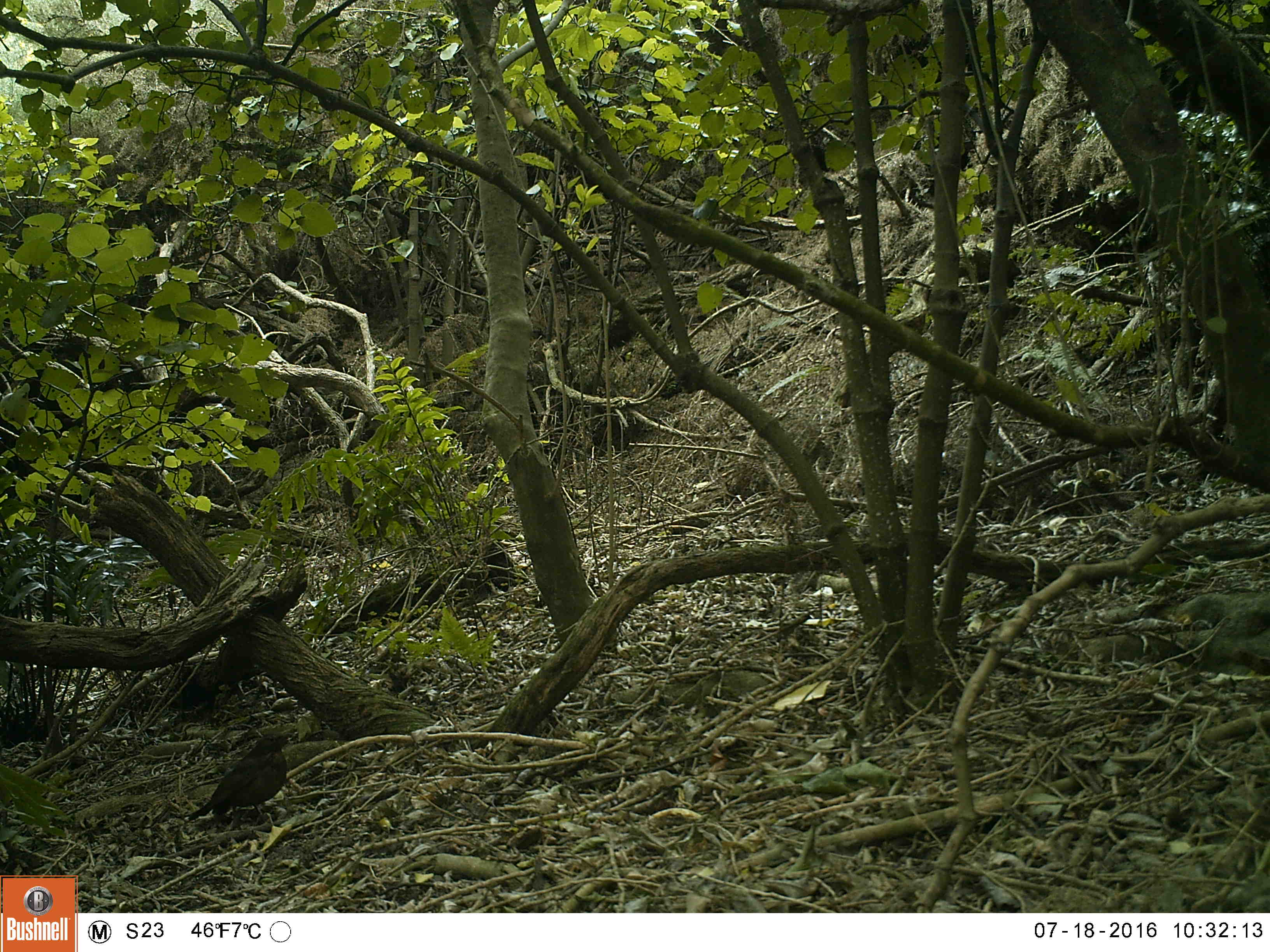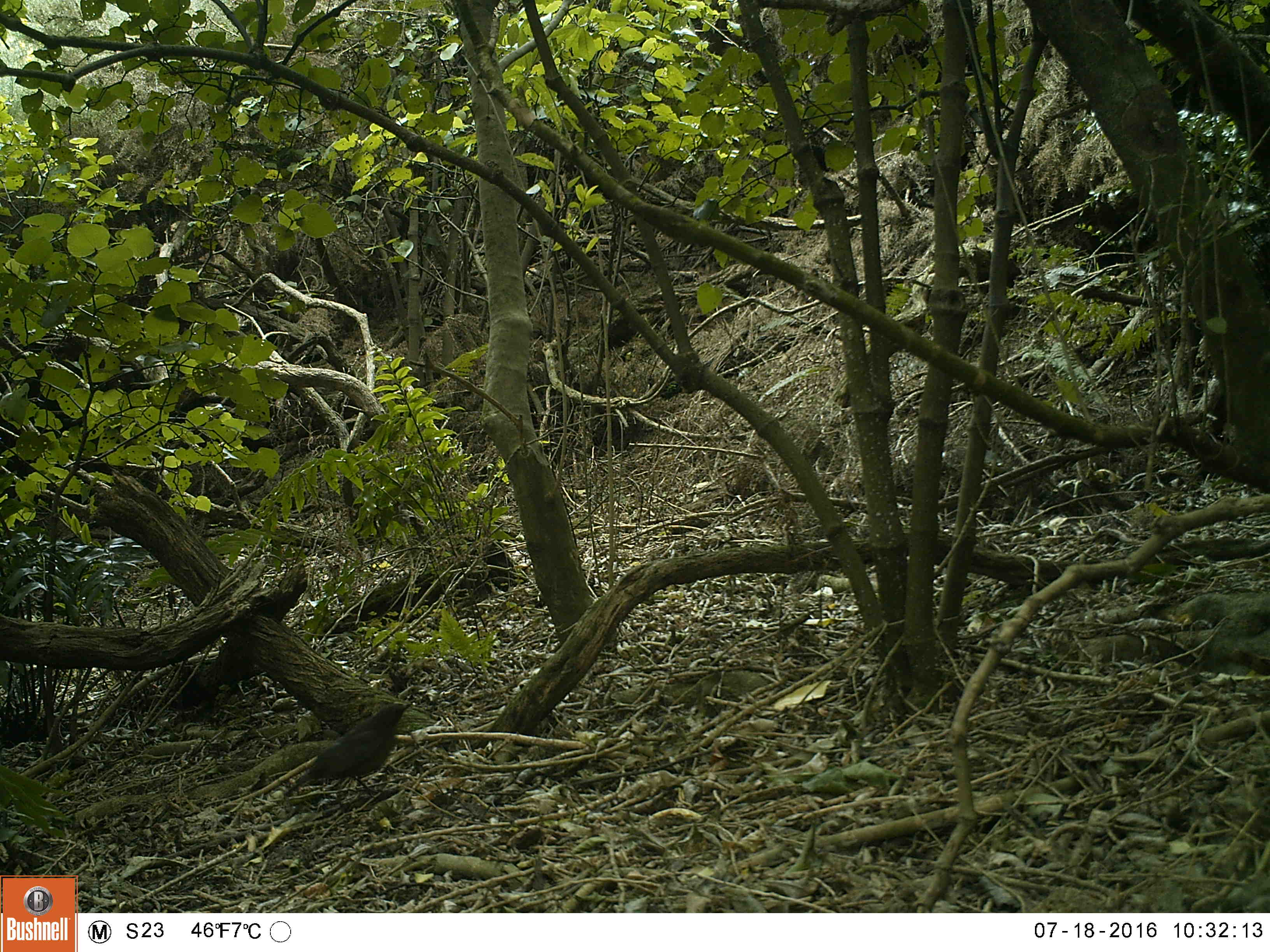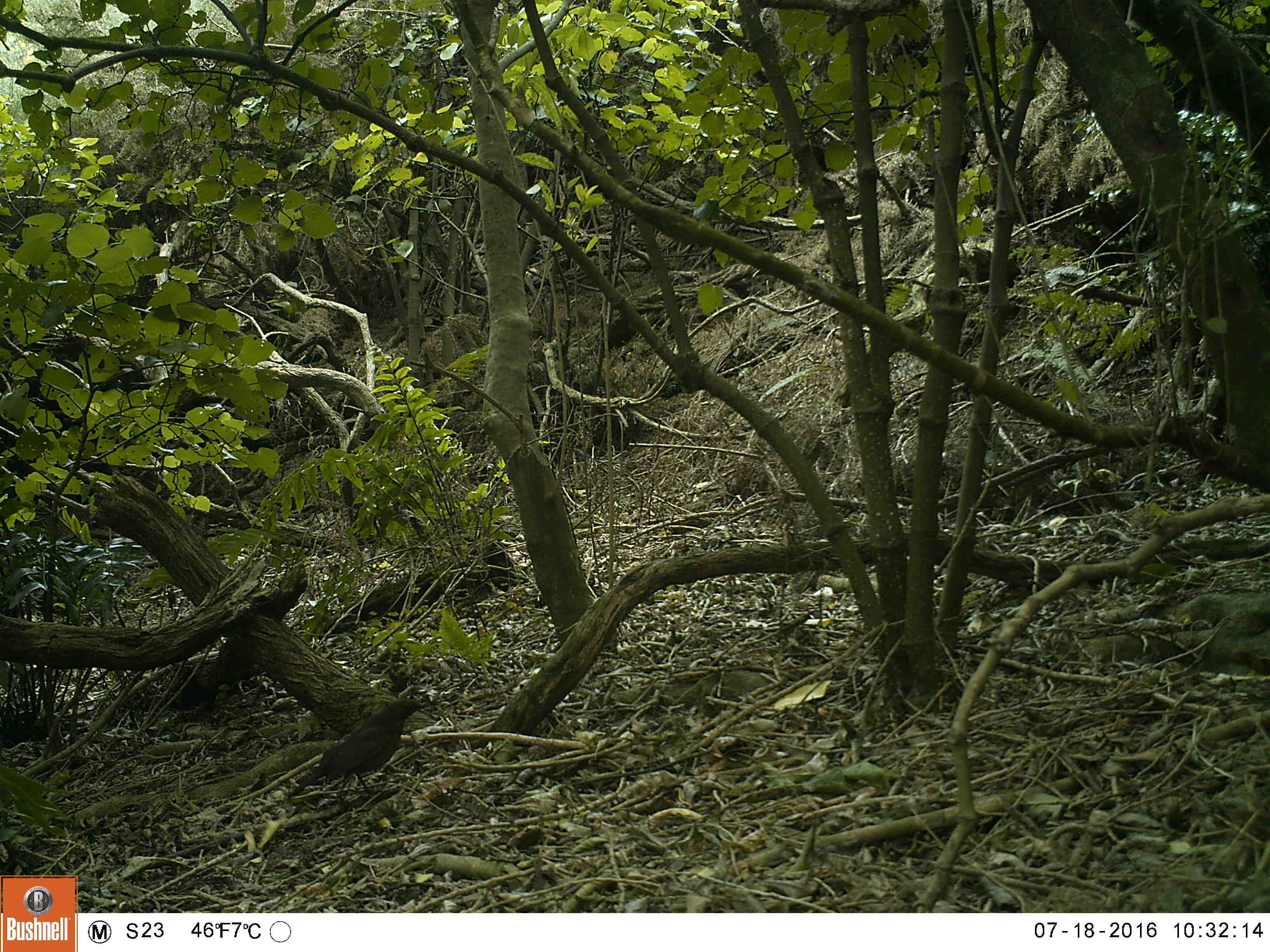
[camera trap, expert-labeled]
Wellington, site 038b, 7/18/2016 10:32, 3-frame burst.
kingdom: Animalia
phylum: Chordata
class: Aves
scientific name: Aves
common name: bird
Bird (Aves).